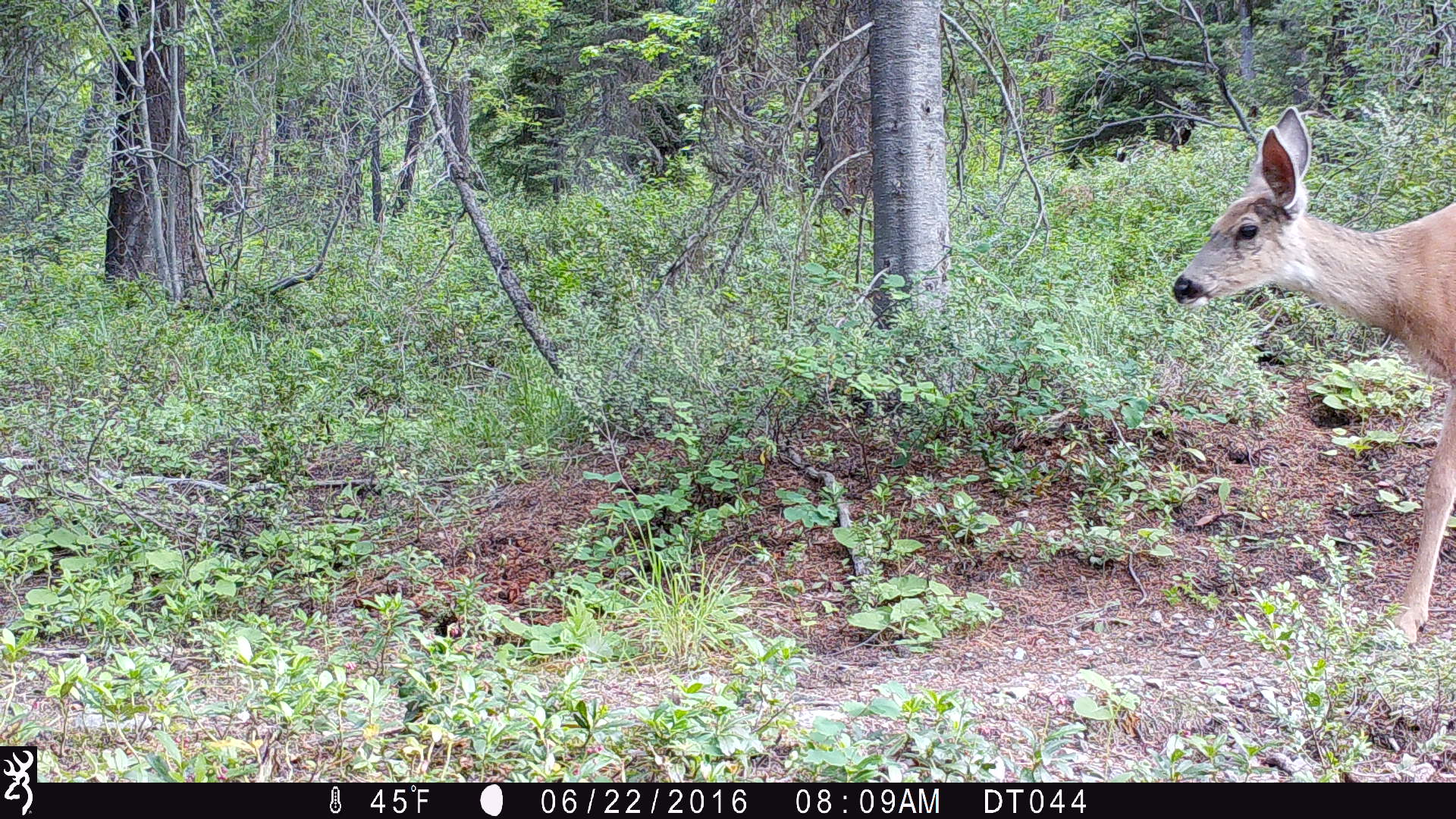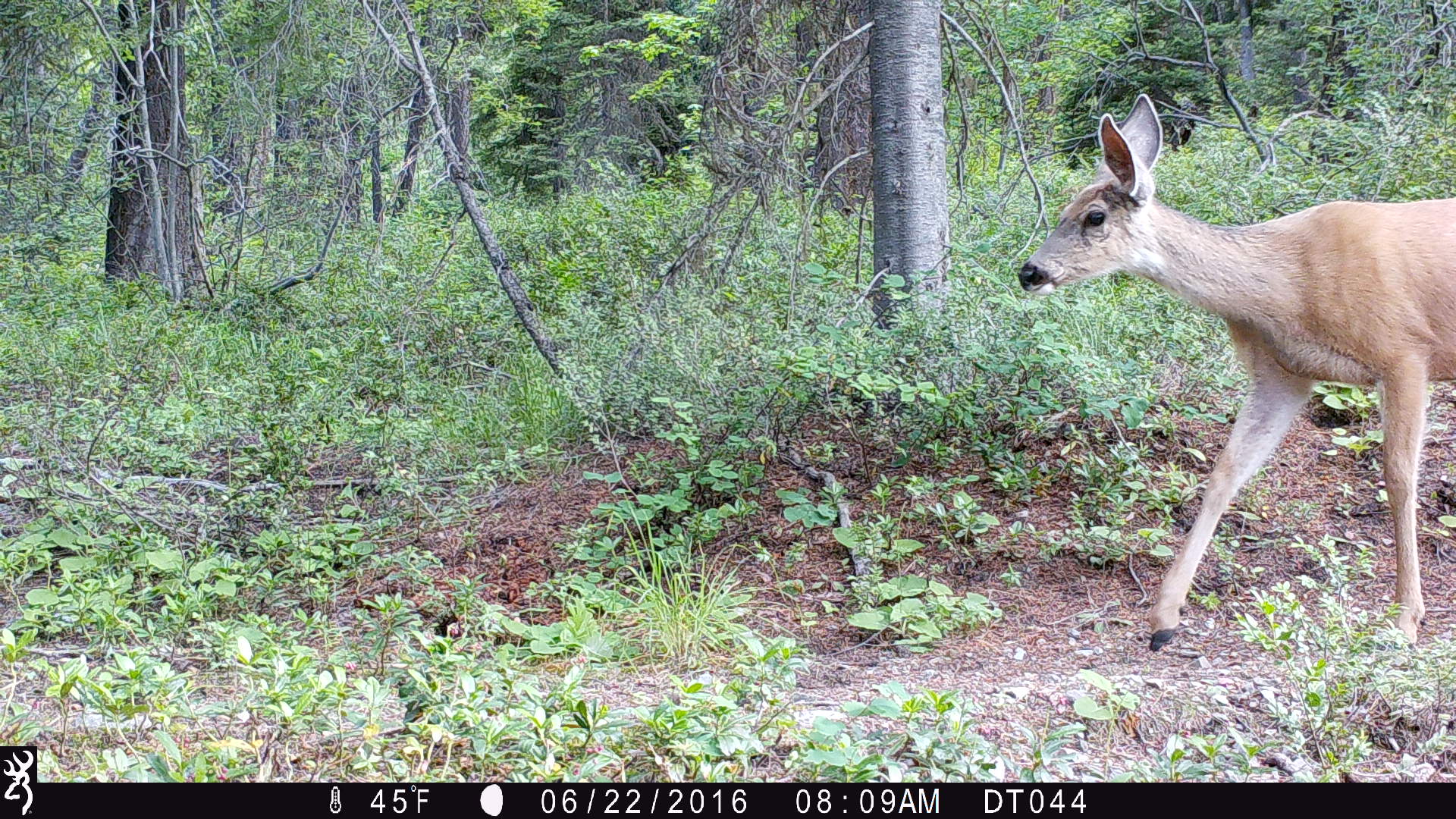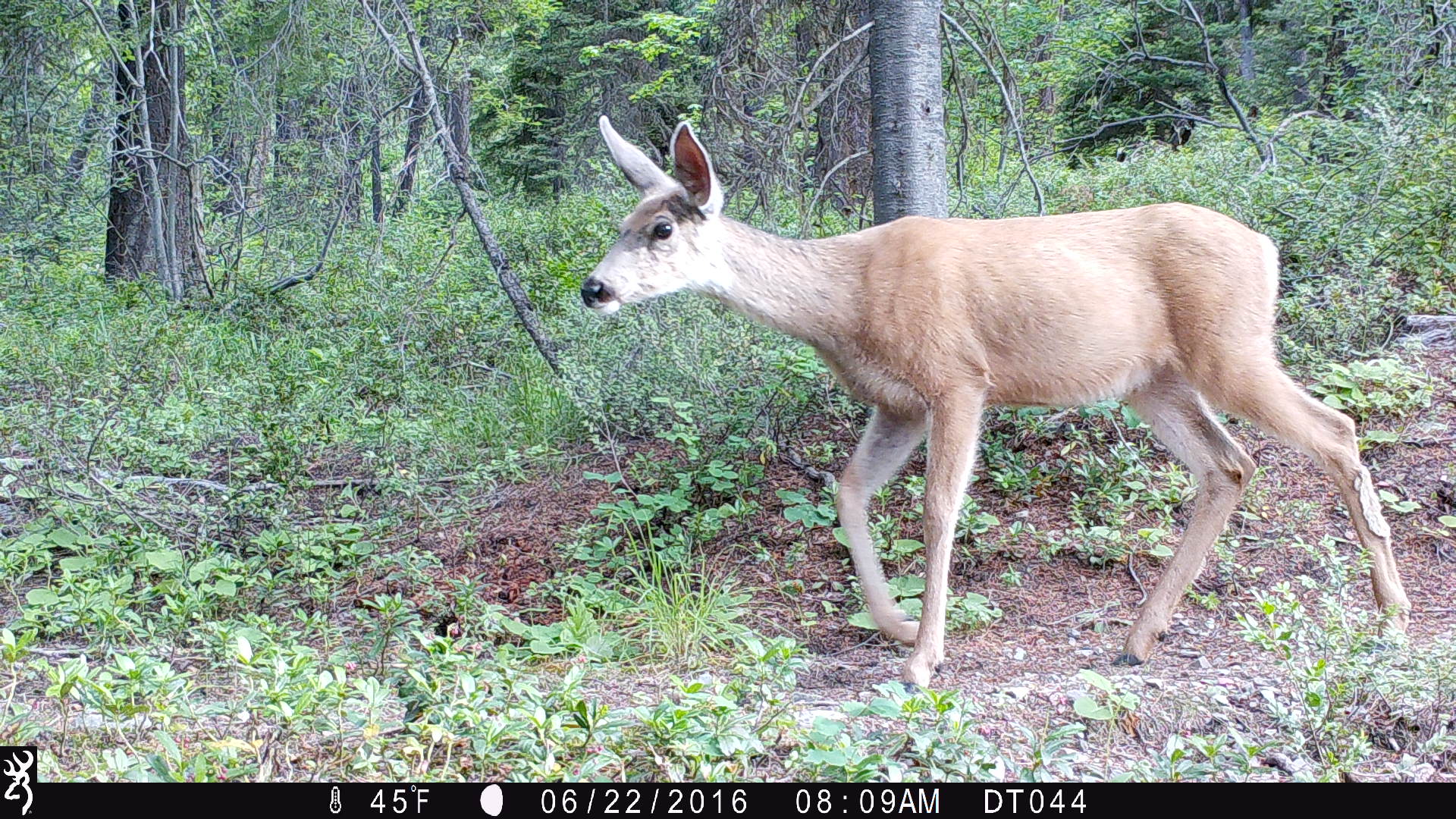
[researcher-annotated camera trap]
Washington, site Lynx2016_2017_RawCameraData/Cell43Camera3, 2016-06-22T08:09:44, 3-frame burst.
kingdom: Animalia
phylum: Chordata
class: Mammalia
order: Artiodactyla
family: Cervidae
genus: Odocoileus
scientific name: Odocoileus hemionus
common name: mule deer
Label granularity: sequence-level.